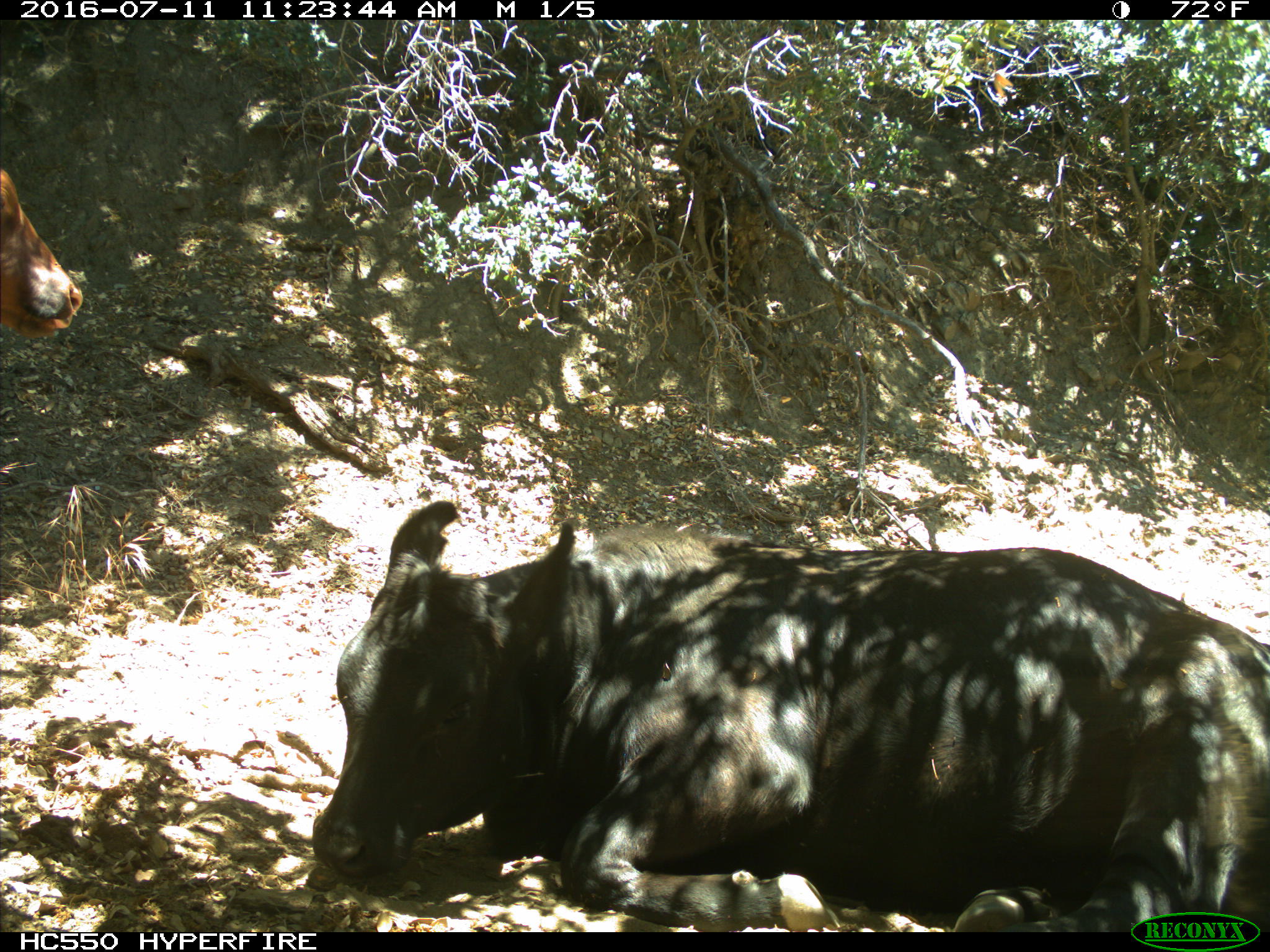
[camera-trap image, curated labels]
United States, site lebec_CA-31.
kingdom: Animalia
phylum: Chordata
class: Mammalia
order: Artiodactyla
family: Bovidae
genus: Bos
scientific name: Bos taurus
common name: domestic cow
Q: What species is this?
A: Bos taurus (domestic cow).